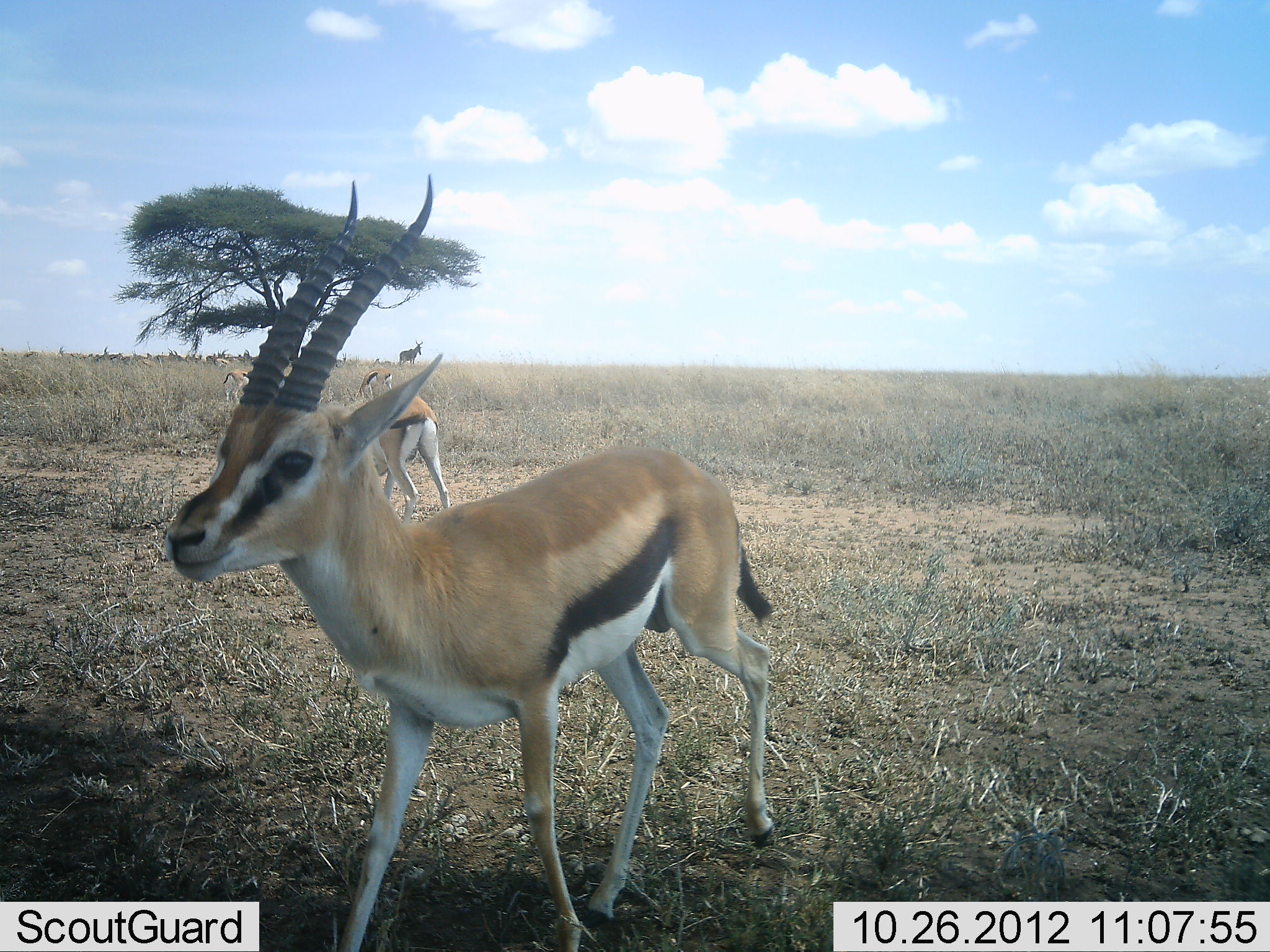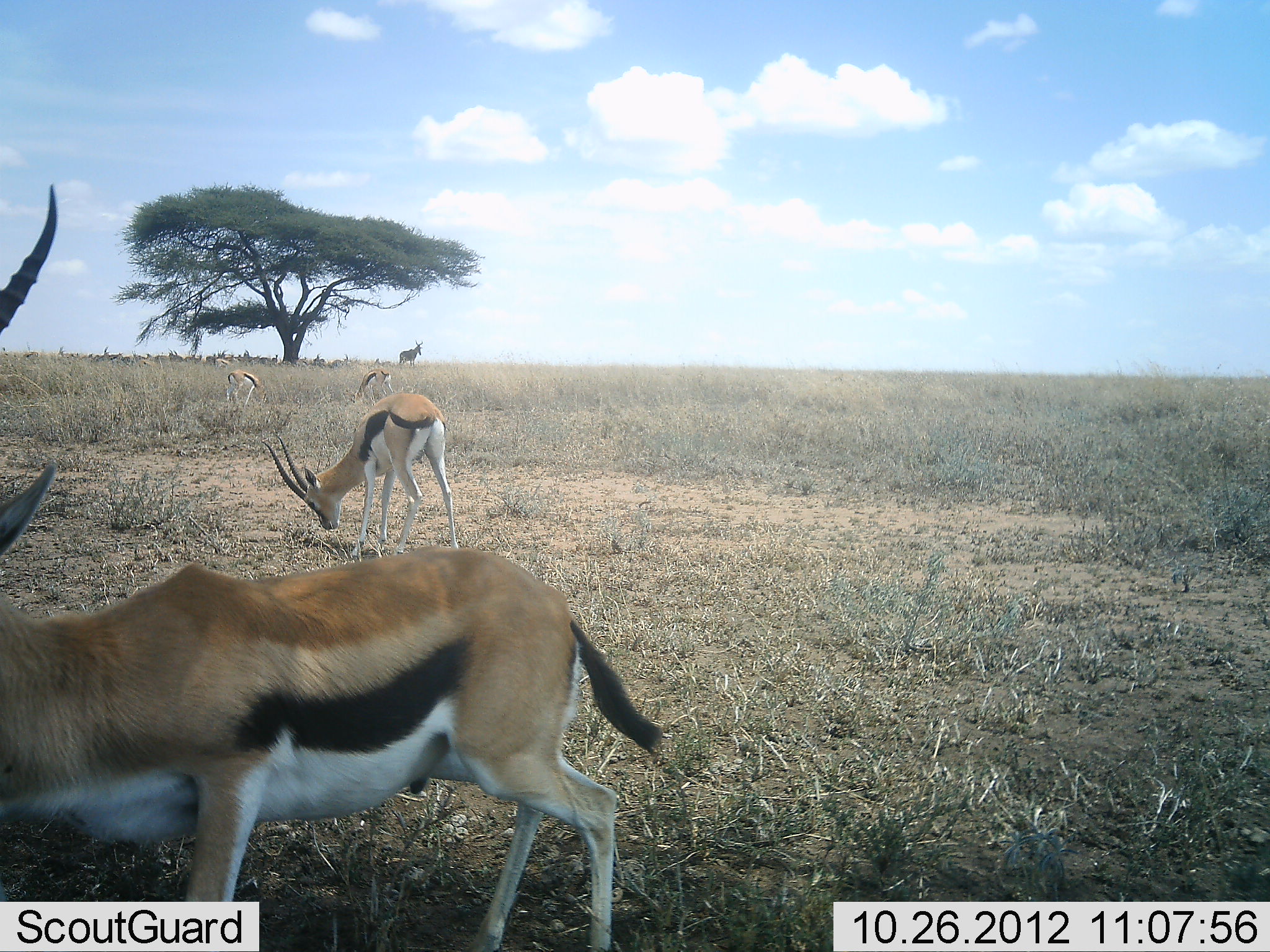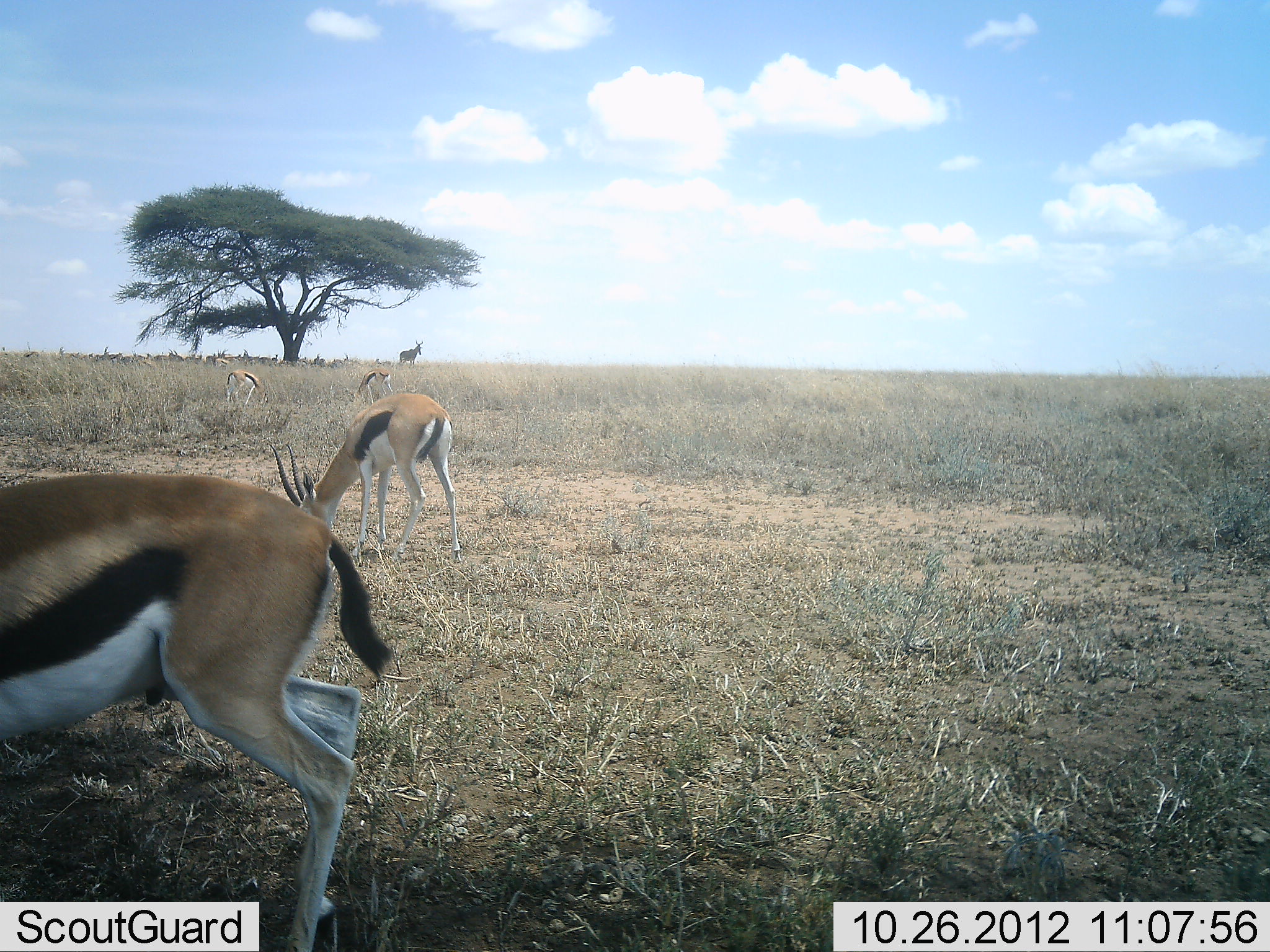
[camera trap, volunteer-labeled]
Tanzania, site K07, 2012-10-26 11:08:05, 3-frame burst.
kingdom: Animalia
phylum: Chordata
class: Mammalia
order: Artiodactyla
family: Bovidae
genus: Eudorcas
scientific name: Eudorcas thomsonii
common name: thomson's gazelle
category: gazellethomsons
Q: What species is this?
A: Gazellethomsons (thomson's gazelle) (Eudorcas thomsonii).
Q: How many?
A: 5.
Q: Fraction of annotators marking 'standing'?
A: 53%.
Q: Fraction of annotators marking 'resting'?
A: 26%.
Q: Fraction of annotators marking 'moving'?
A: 63%.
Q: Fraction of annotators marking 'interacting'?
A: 0%.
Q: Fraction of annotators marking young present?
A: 0%.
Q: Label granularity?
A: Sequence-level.